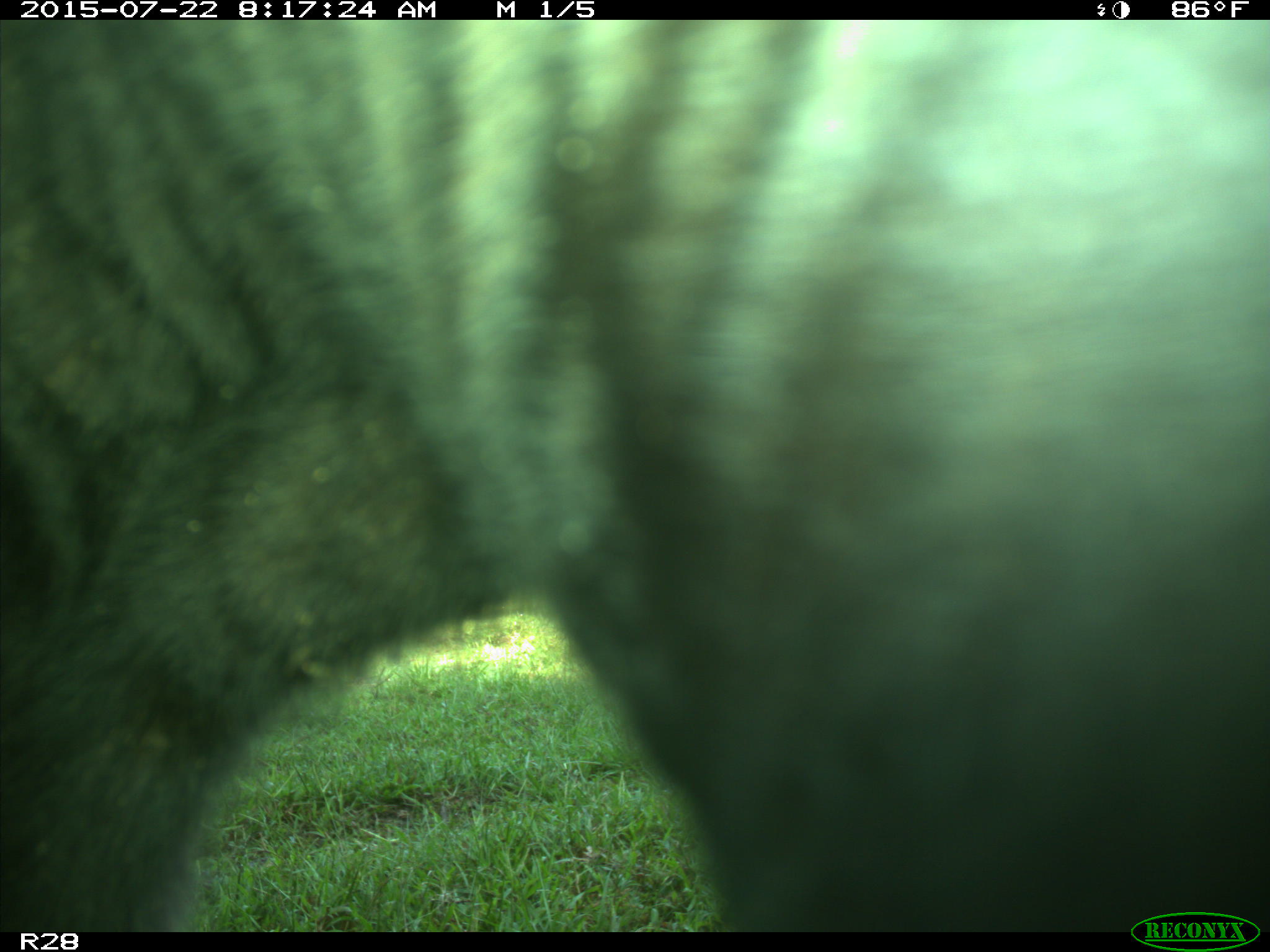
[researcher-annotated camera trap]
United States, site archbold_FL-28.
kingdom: Animalia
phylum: Chordata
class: Mammalia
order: Artiodactyla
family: Bovidae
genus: Bos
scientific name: Bos taurus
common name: domestic cow